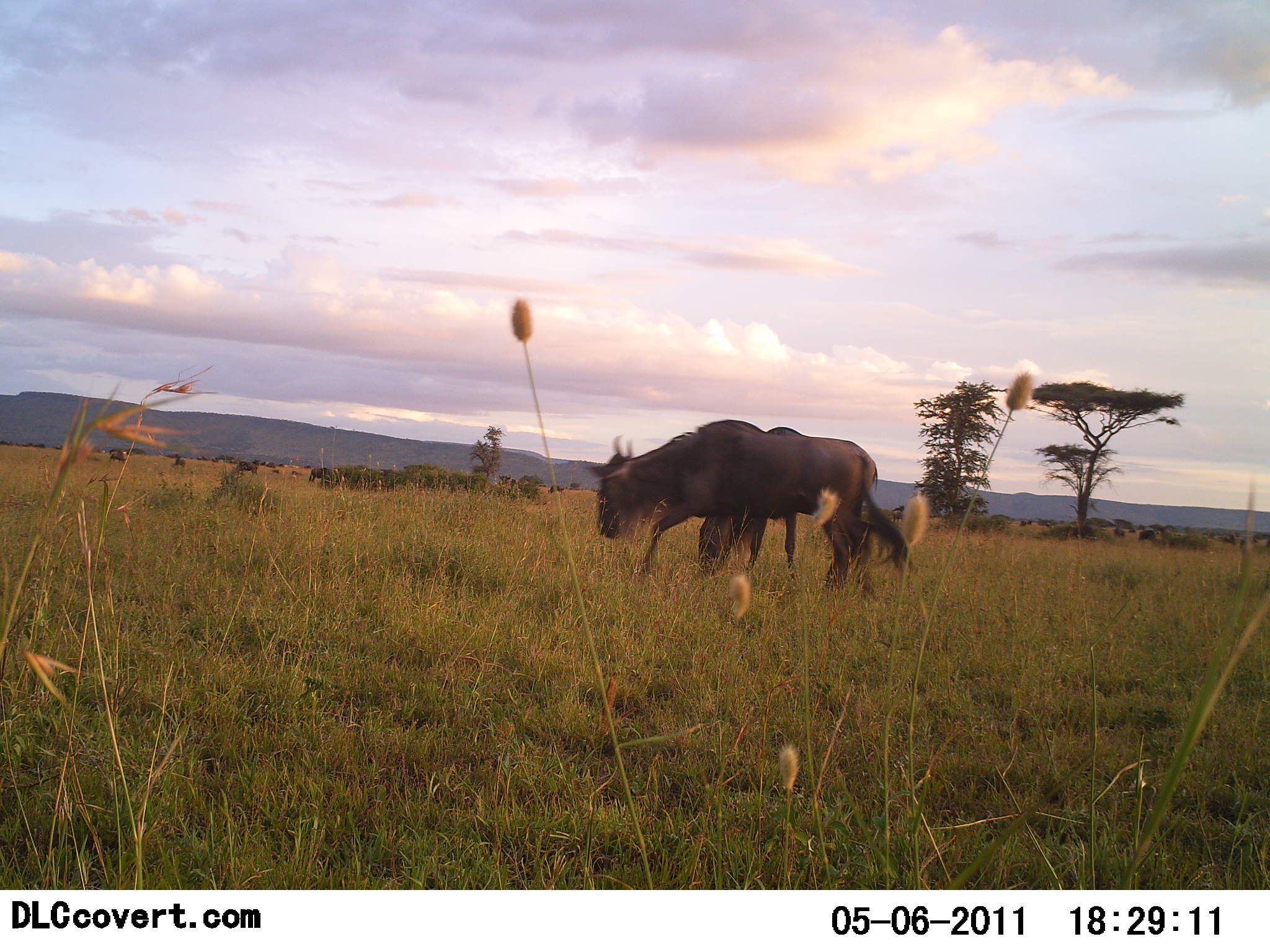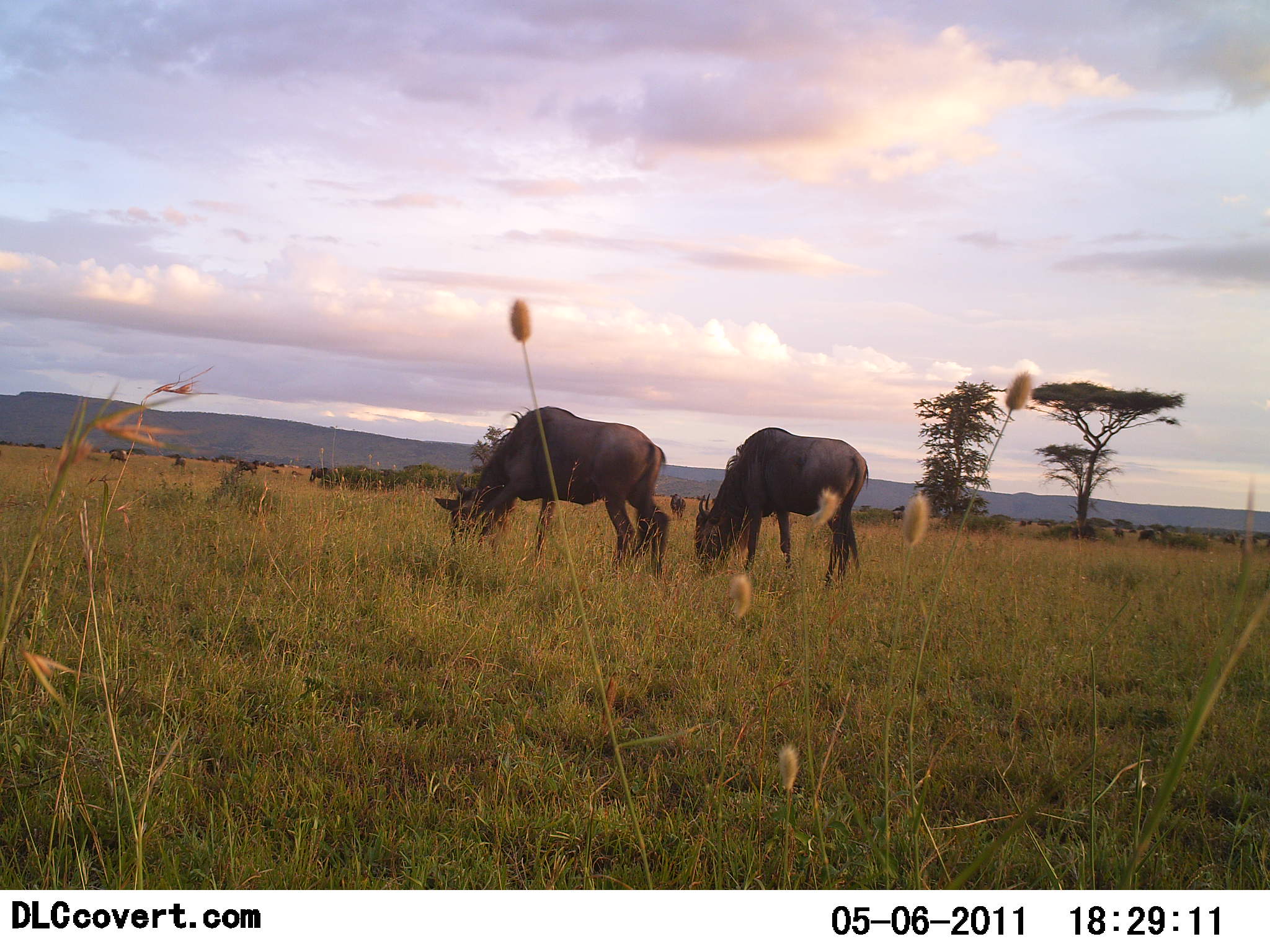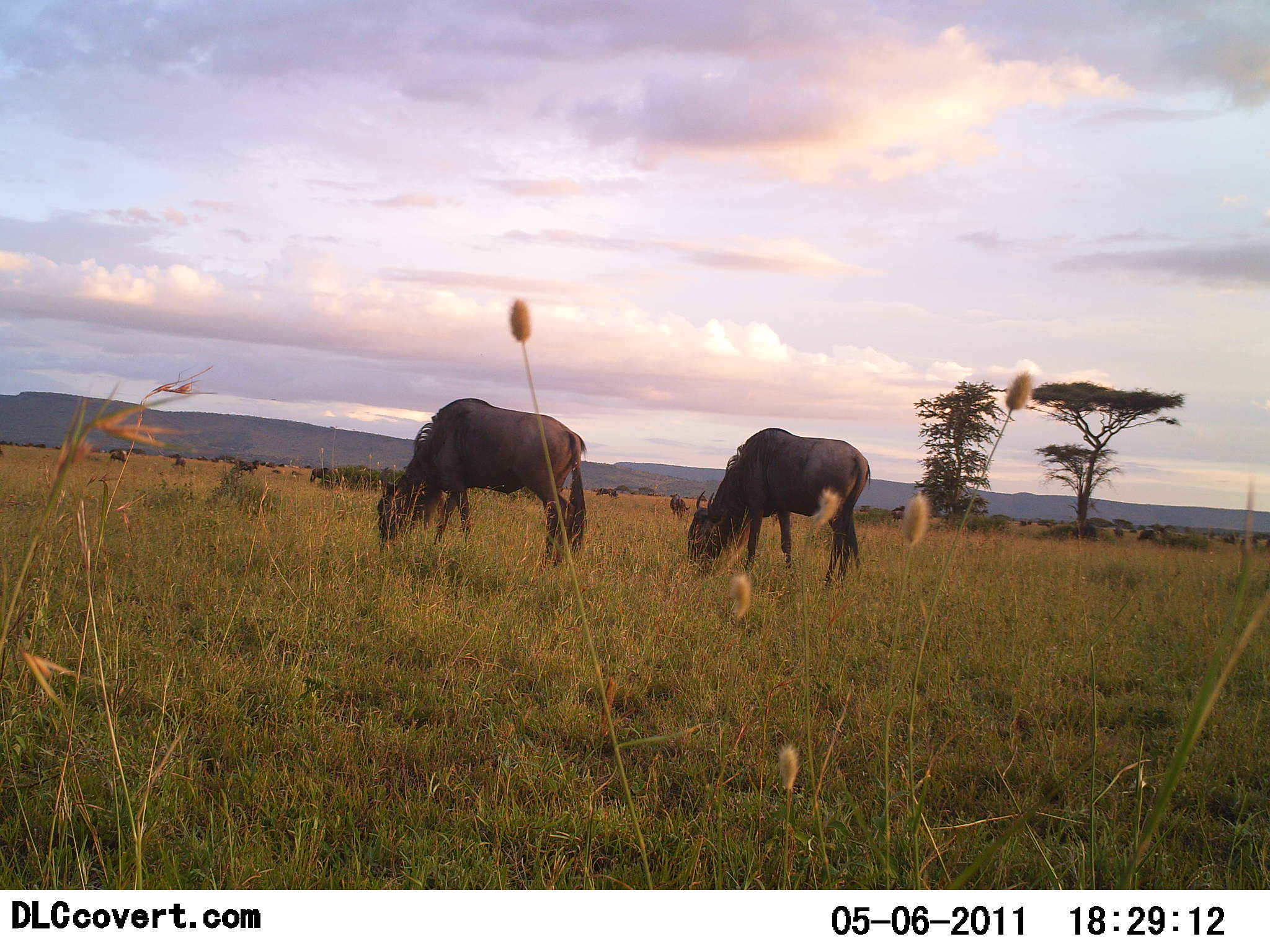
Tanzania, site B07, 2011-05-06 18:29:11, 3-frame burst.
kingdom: Animalia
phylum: Chordata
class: Mammalia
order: Artiodactyla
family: Bovidae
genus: Connochaetes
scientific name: Connochaetes taurinus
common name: blue wildebeest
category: wildebeest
Wildebeest (blue wildebeest) (Connochaetes taurinus), count 2. Behavior (volunteer vote fractions): standing 17%, resting 0%, moving 17%, interacting 0%. Young present (vote fraction): 0%. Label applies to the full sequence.